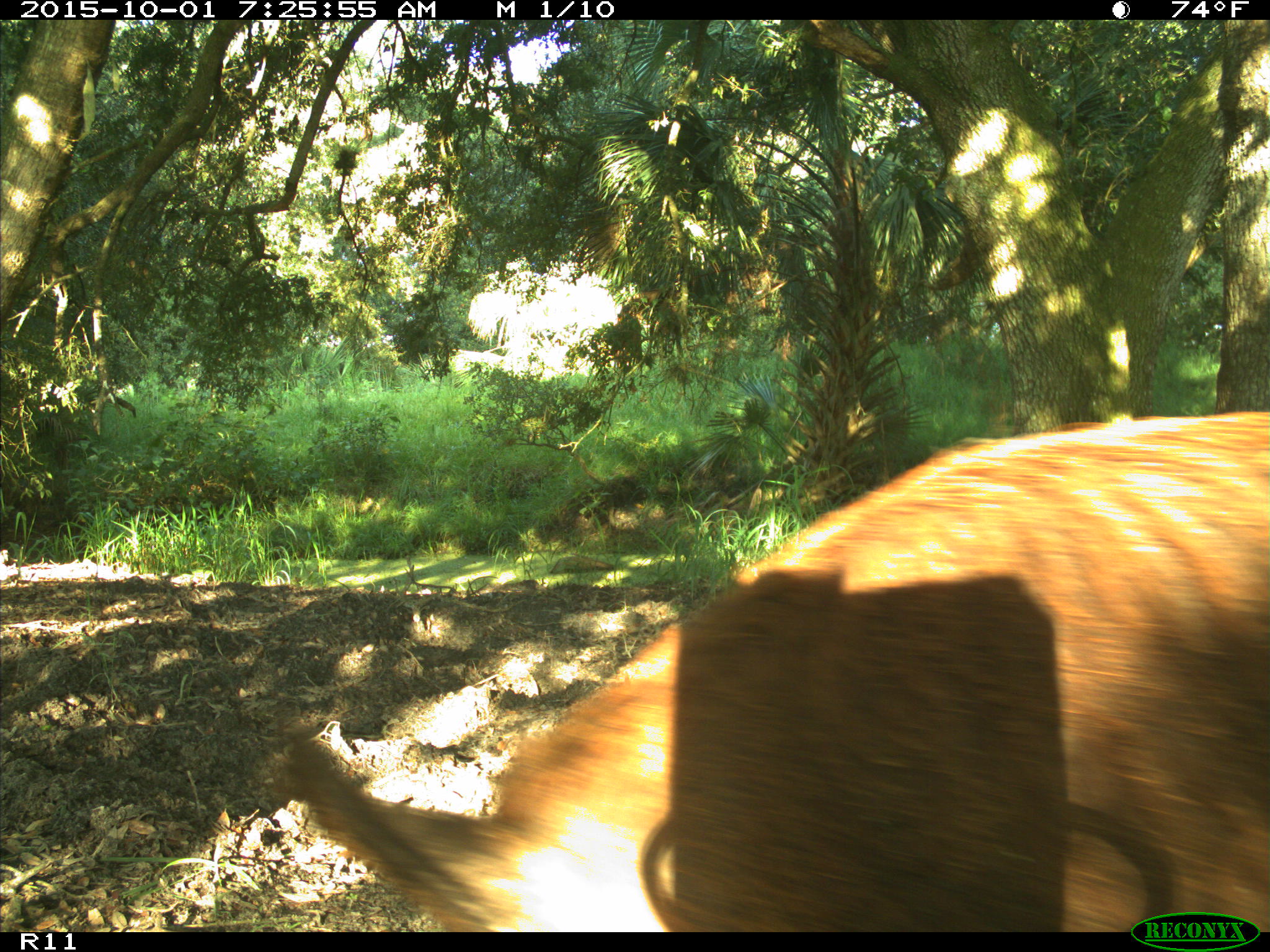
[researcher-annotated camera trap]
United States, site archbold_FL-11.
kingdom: Animalia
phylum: Chordata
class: Mammalia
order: Artiodactyla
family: Suidae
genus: Sus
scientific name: Sus scrofa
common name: wild boar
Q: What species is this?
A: Sus scrofa (wild boar).